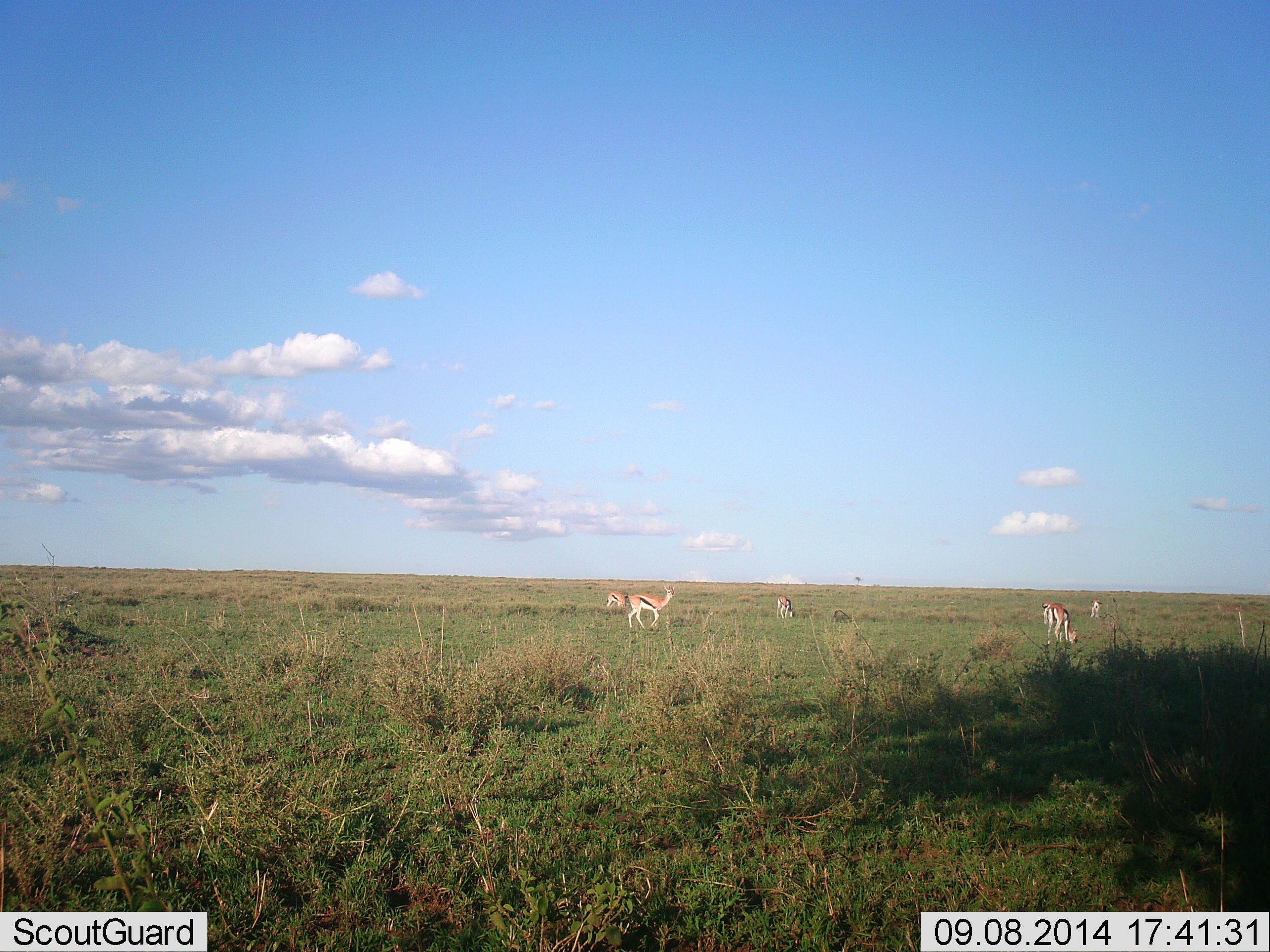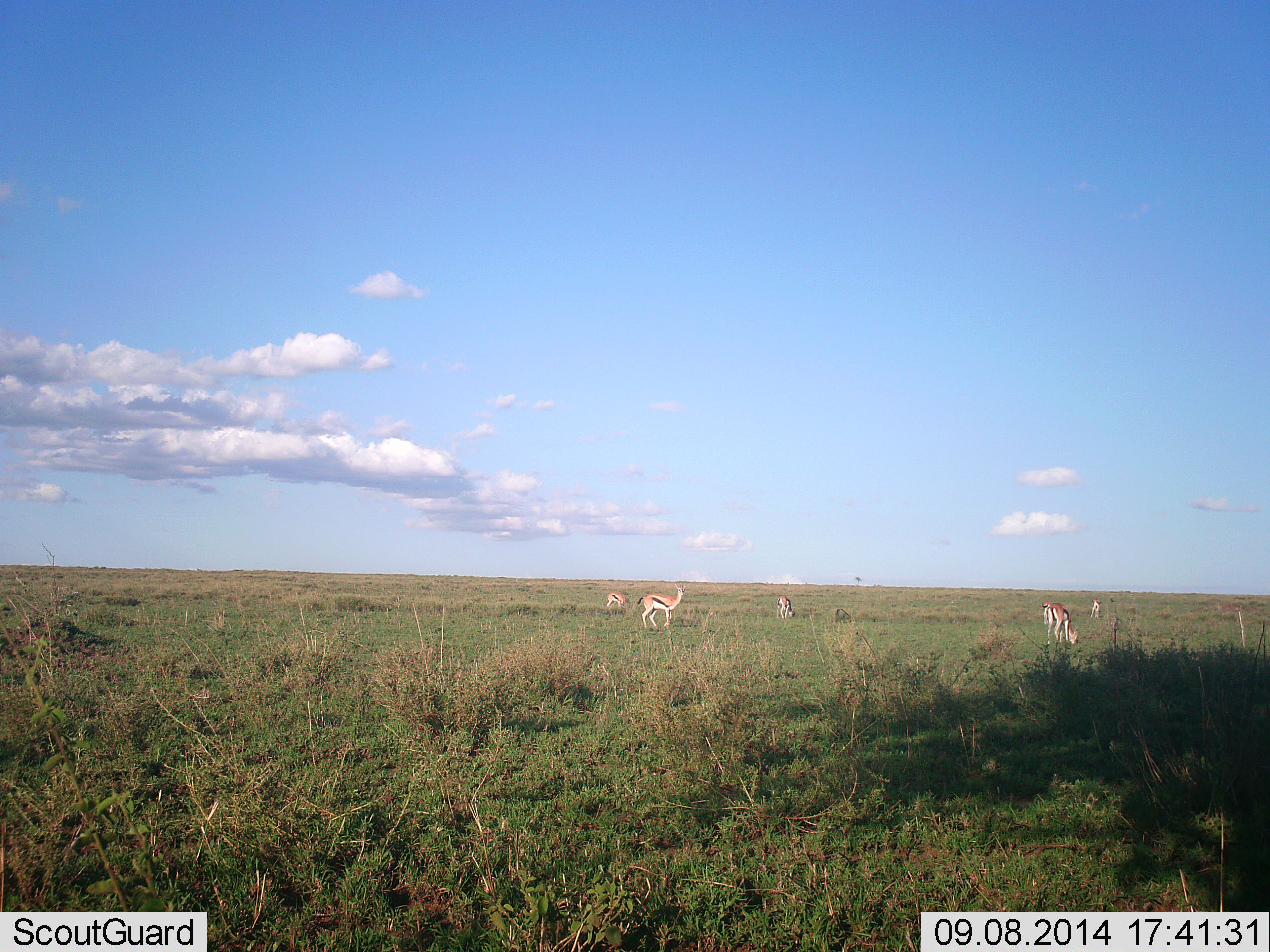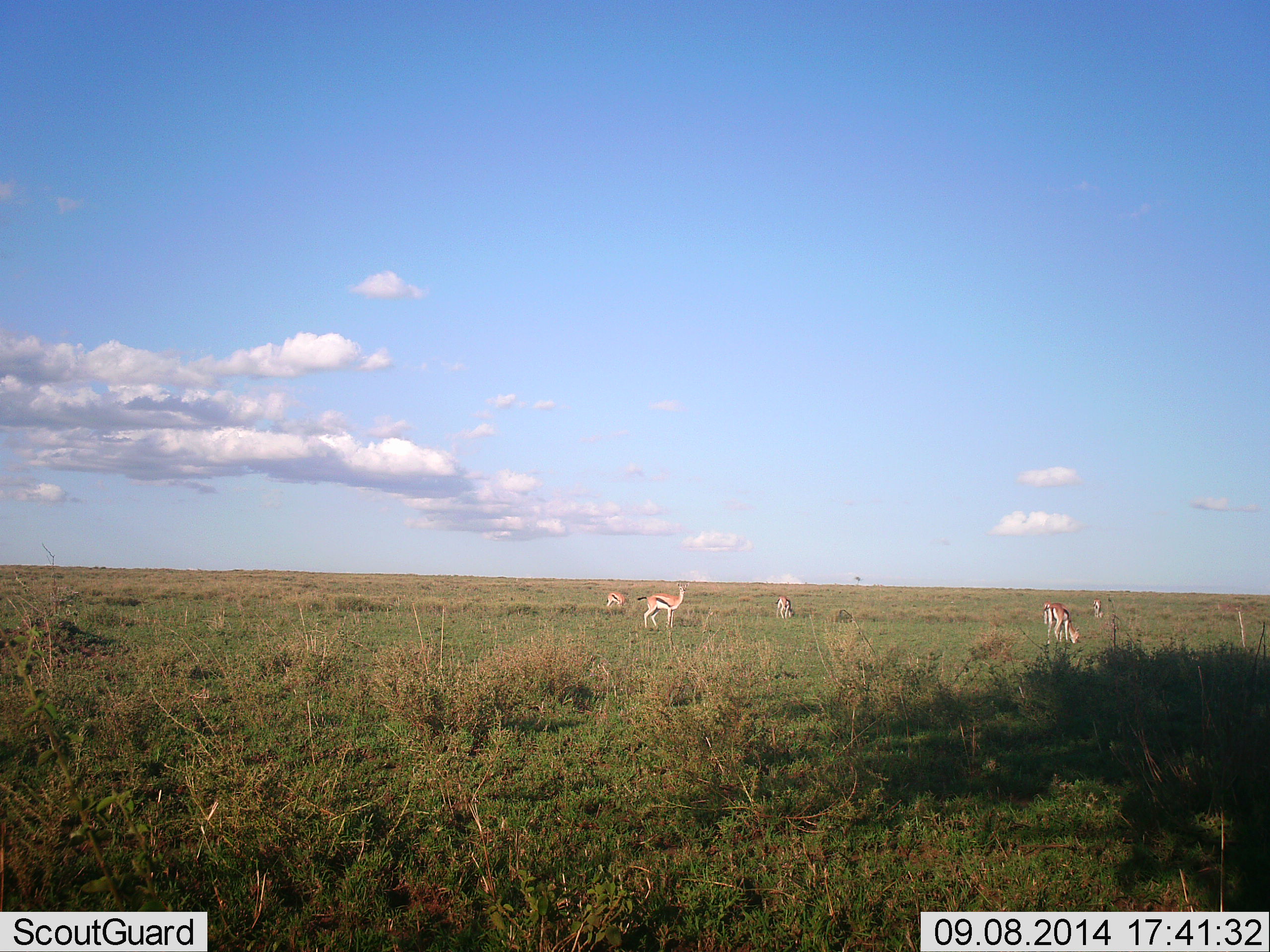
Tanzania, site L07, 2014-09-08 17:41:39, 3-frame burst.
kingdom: Animalia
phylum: Chordata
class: Mammalia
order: Artiodactyla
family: Bovidae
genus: Eudorcas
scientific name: Eudorcas thomsonii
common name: thomson's gazelle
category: gazellethomsons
Gazellethomsons (thomson's gazelle) (Eudorcas thomsonii), count 5. Behavior (volunteer vote fractions): standing 90%, resting 10%, moving 20%, interacting 0%. Young present (vote fraction): 0%. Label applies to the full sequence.